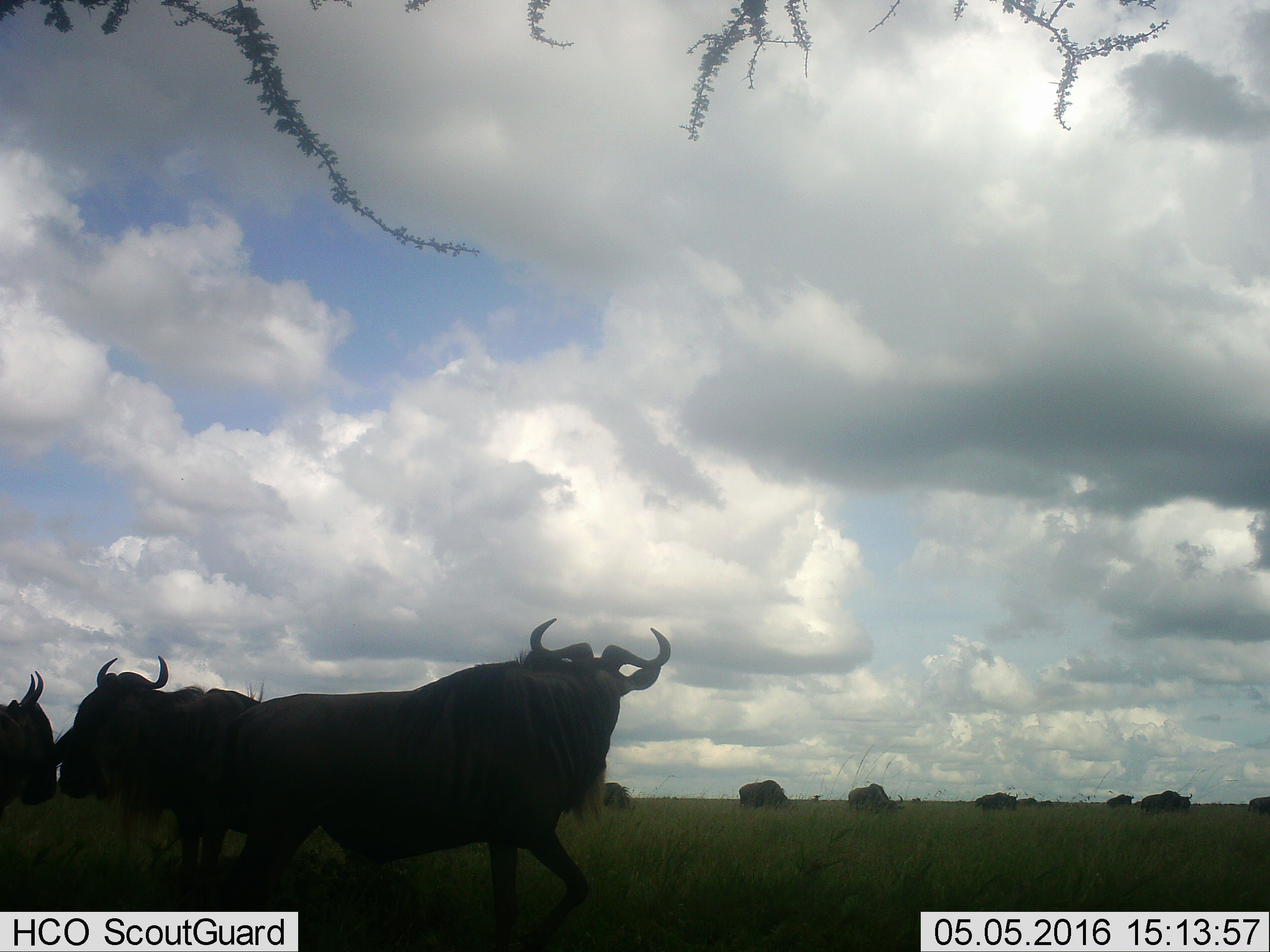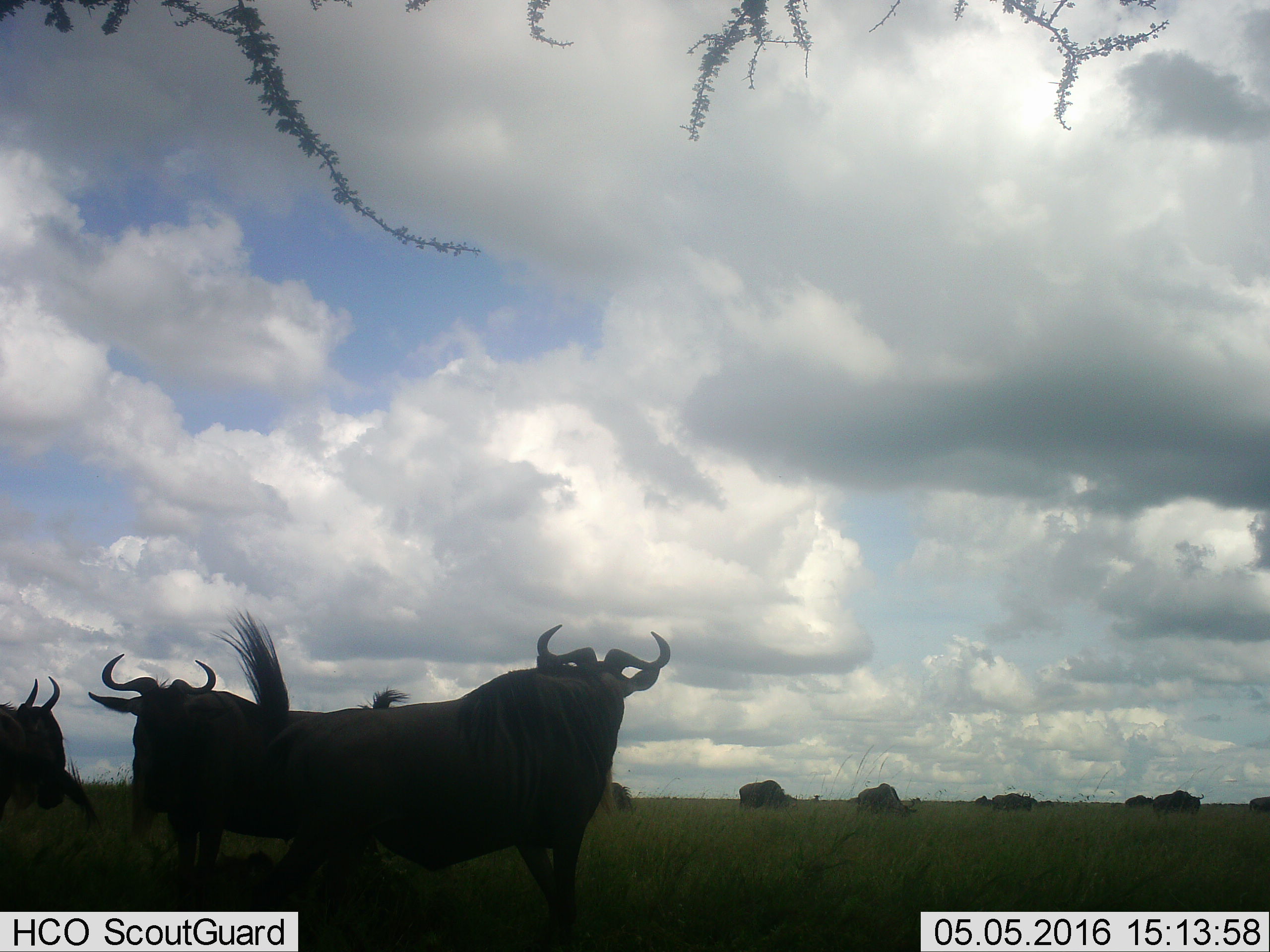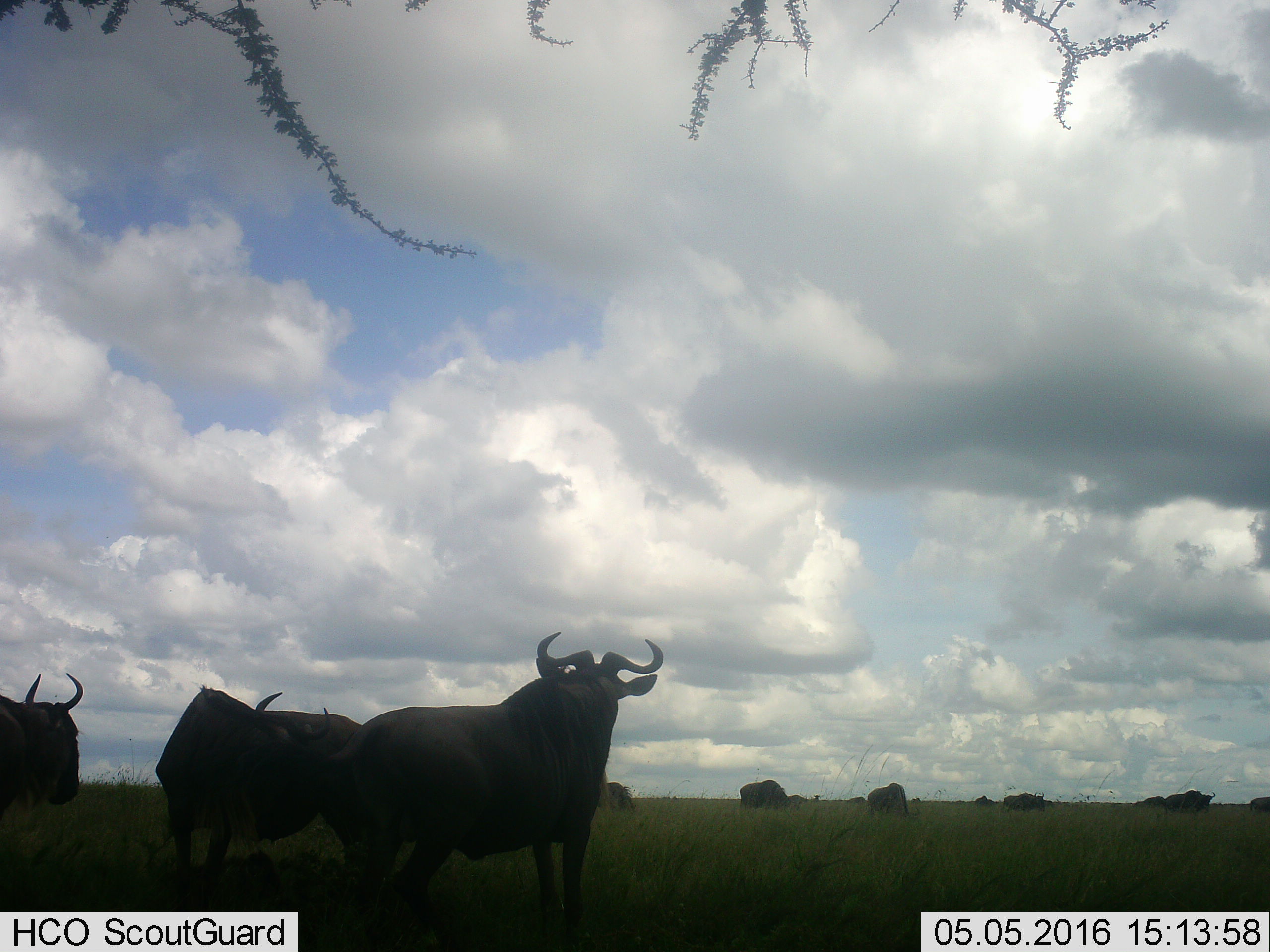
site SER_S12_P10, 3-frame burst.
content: unidentified animal